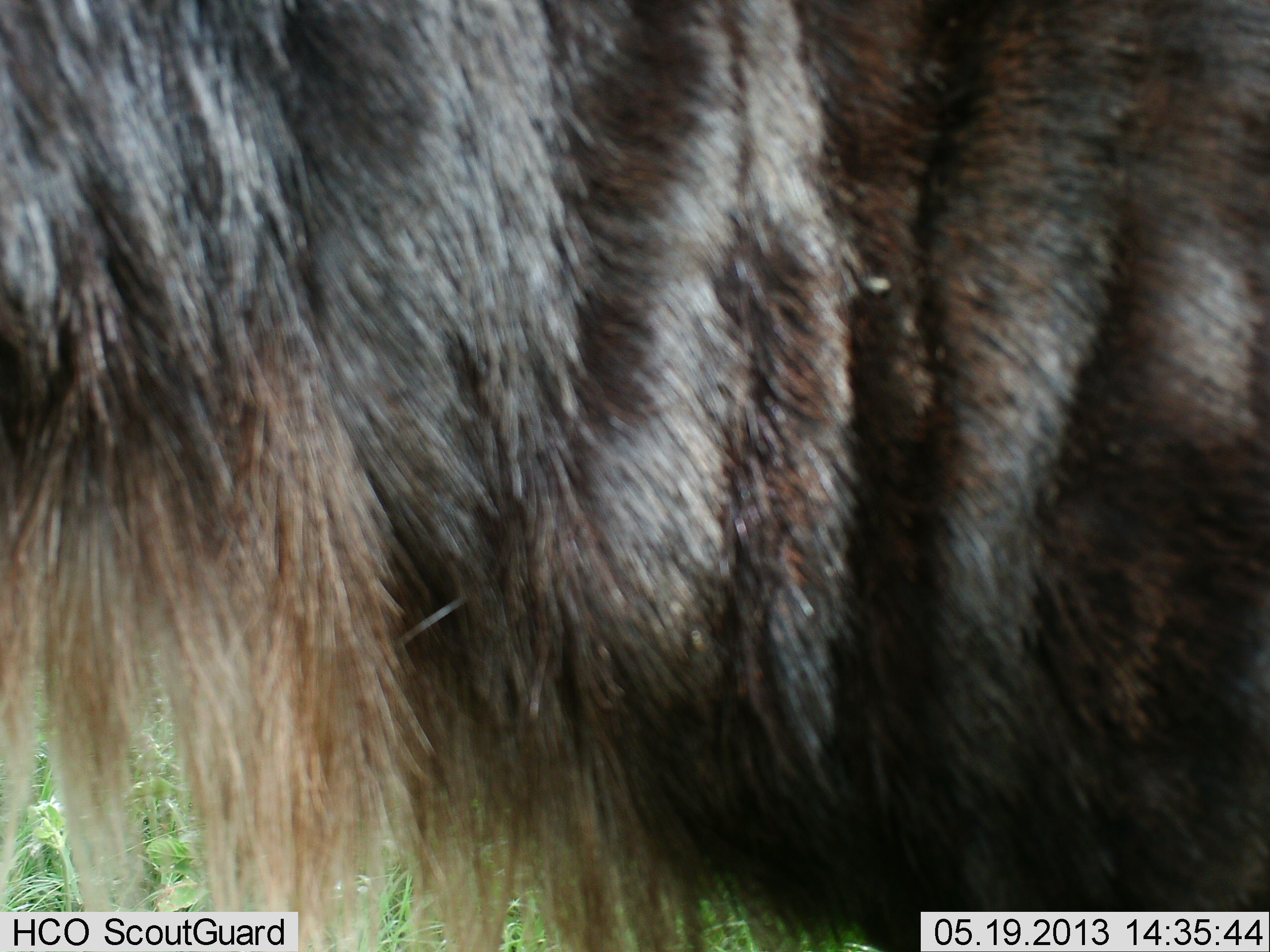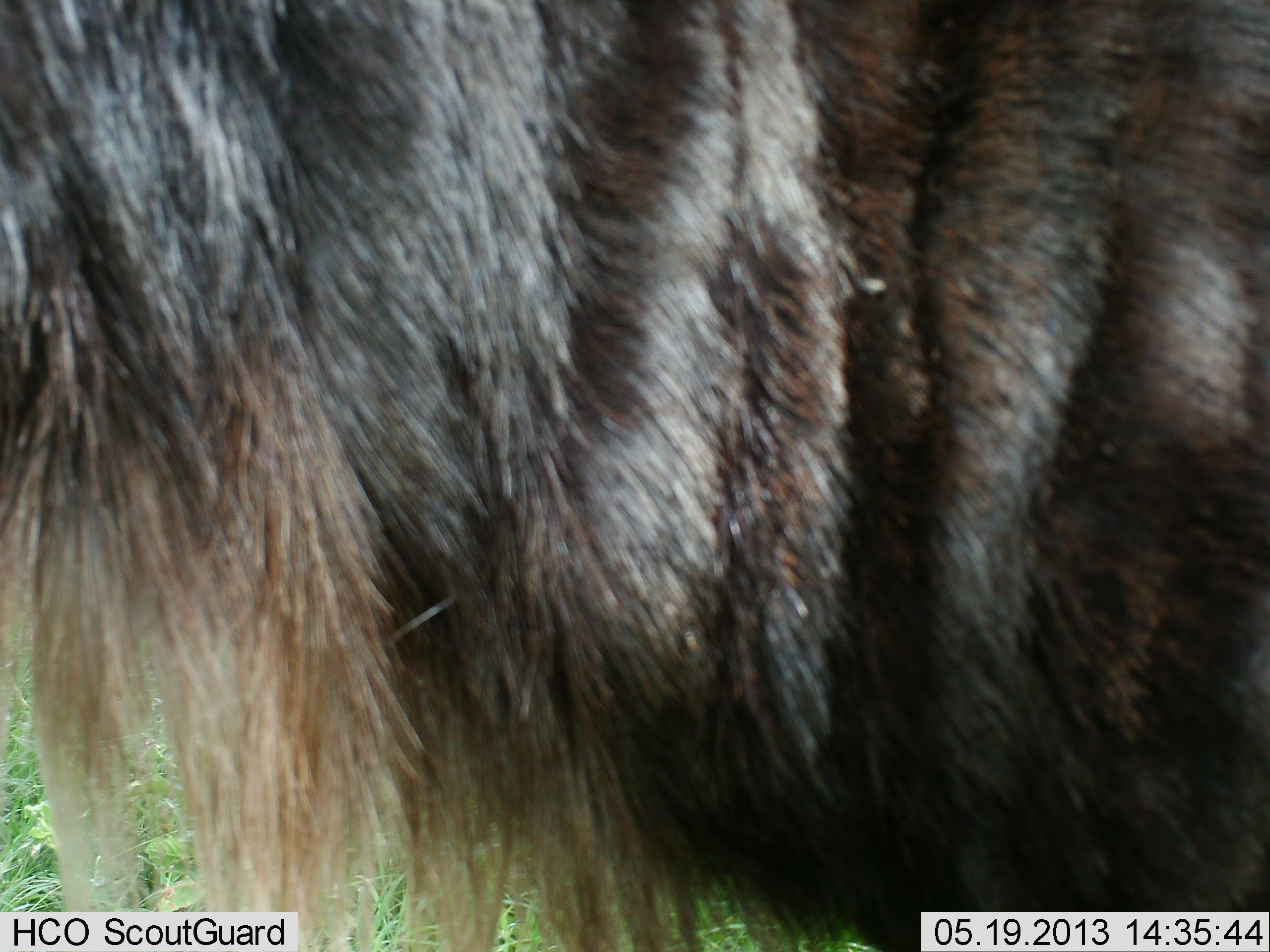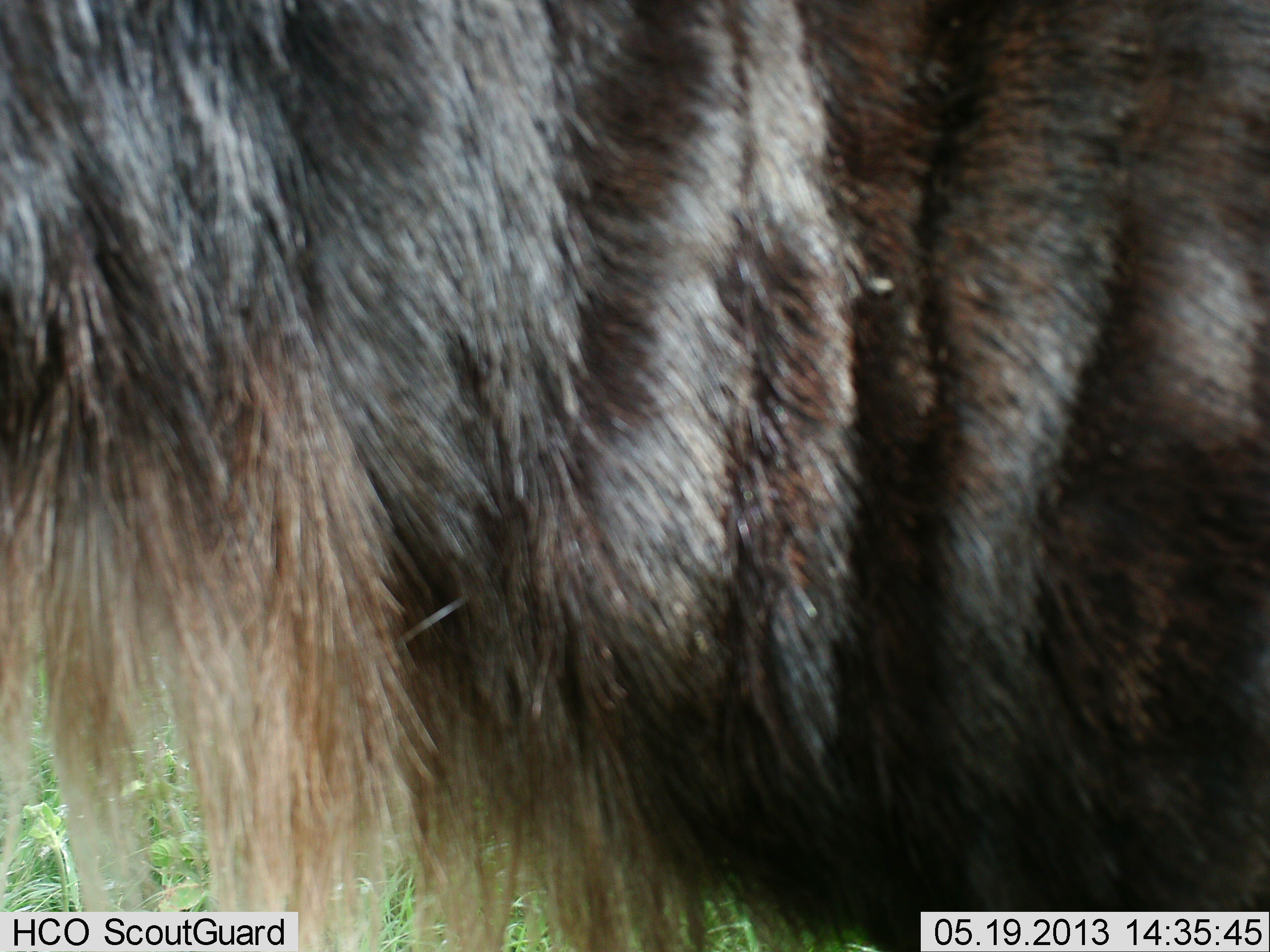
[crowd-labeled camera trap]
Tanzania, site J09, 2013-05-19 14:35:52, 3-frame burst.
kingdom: Animalia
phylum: Chordata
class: Mammalia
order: Artiodactyla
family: Bovidae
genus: Connochaetes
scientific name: Connochaetes taurinus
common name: blue wildebeest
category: wildebeest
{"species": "wildebeest (blue wildebeest) (Connochaetes taurinus)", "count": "1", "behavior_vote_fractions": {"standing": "90%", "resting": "0%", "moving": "0%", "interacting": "0%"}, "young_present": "0%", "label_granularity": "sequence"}